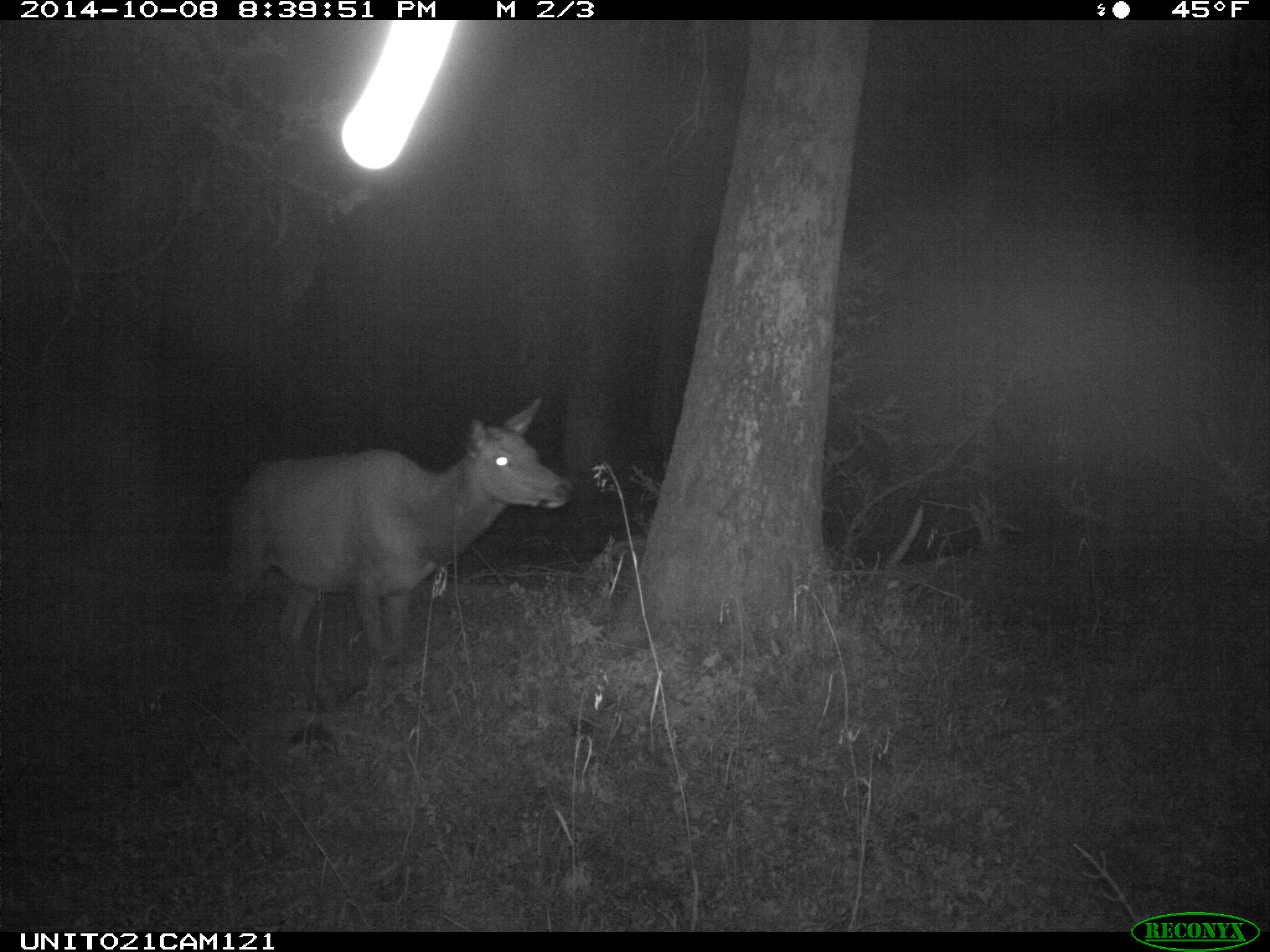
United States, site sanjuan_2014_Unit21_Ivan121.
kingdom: Animalia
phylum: Chordata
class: Mammalia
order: Artiodactyla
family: Cervidae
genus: Cervus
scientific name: Cervus elaphus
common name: red deer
Cervus elaphus (red deer).